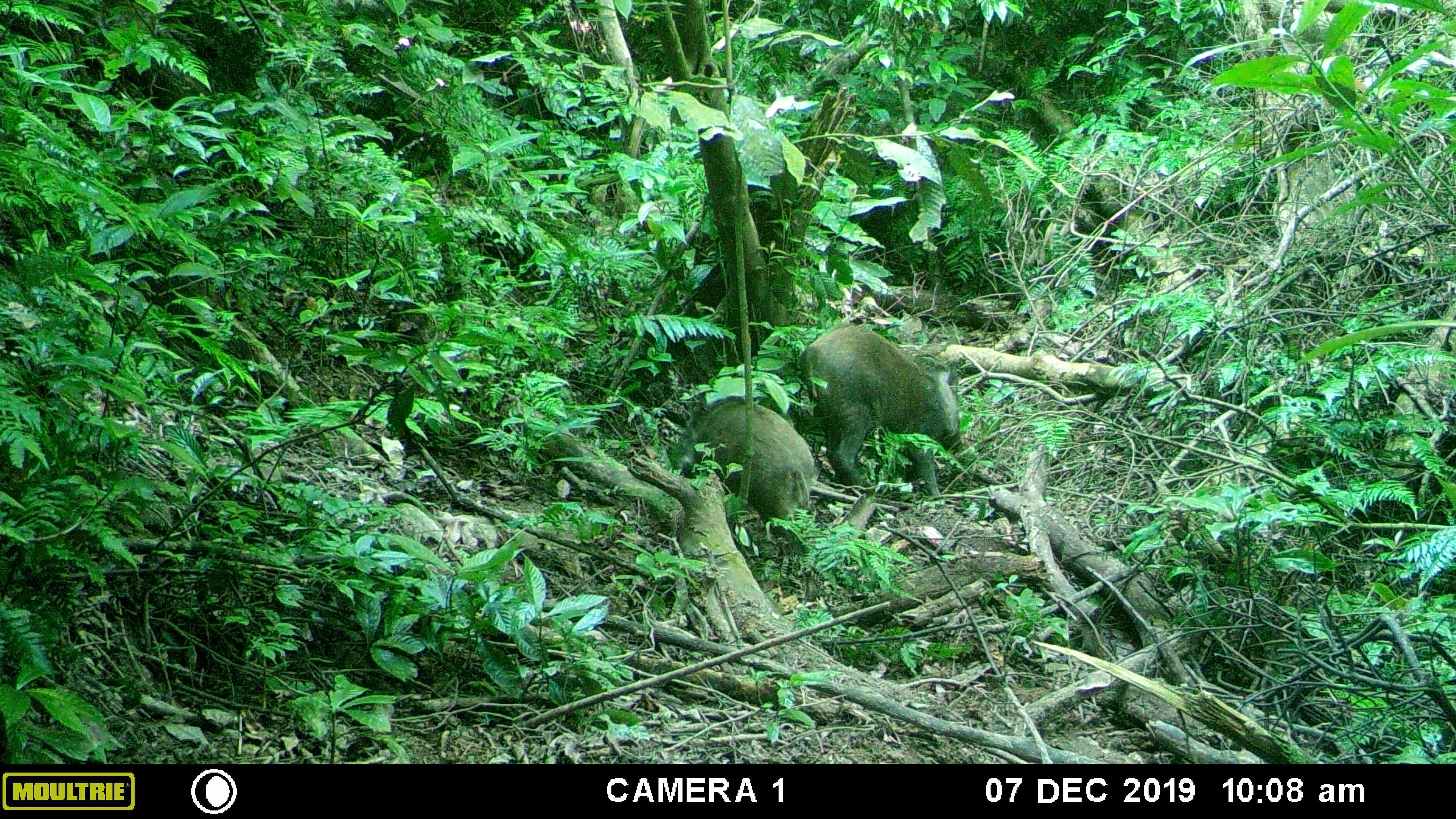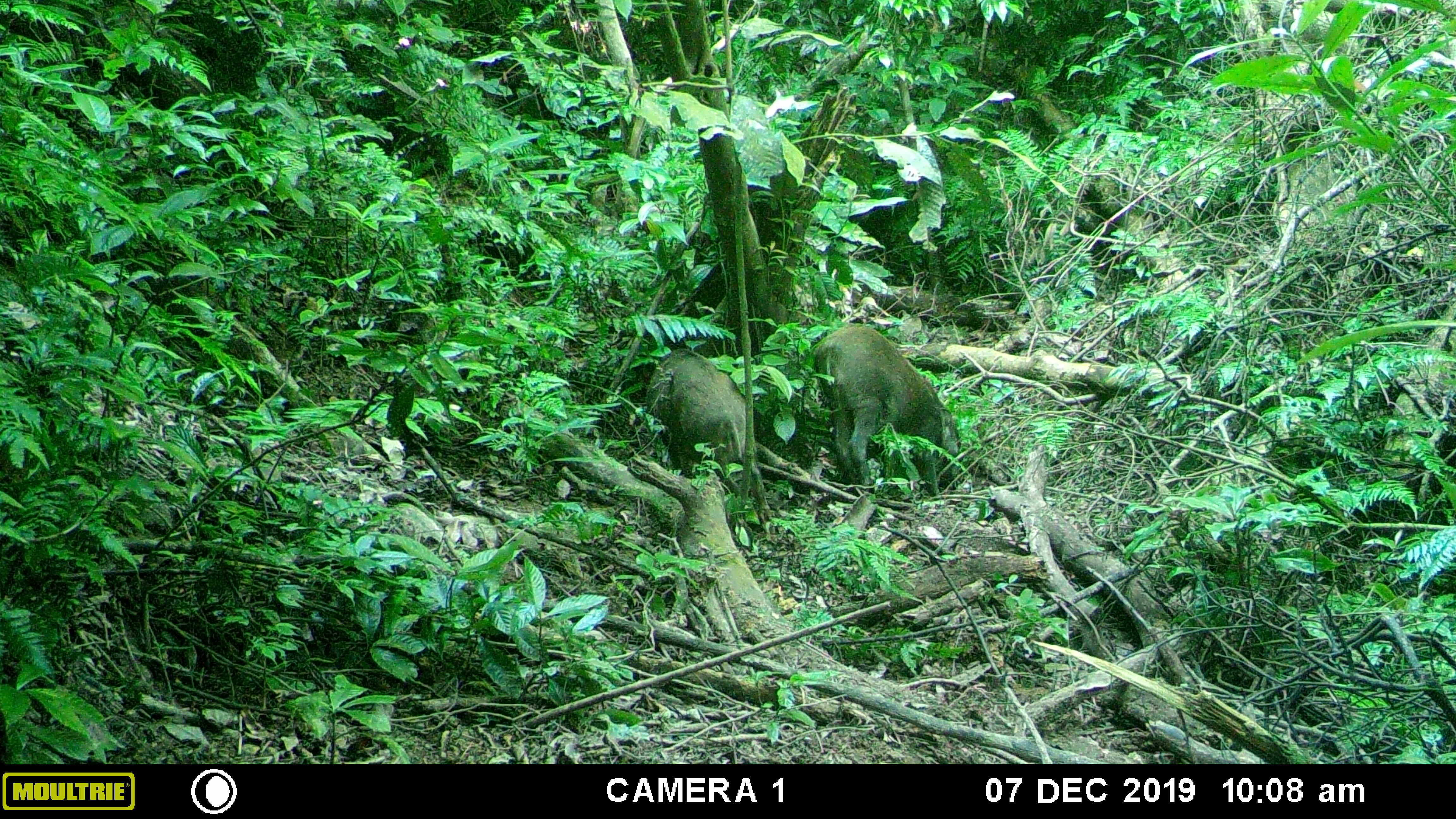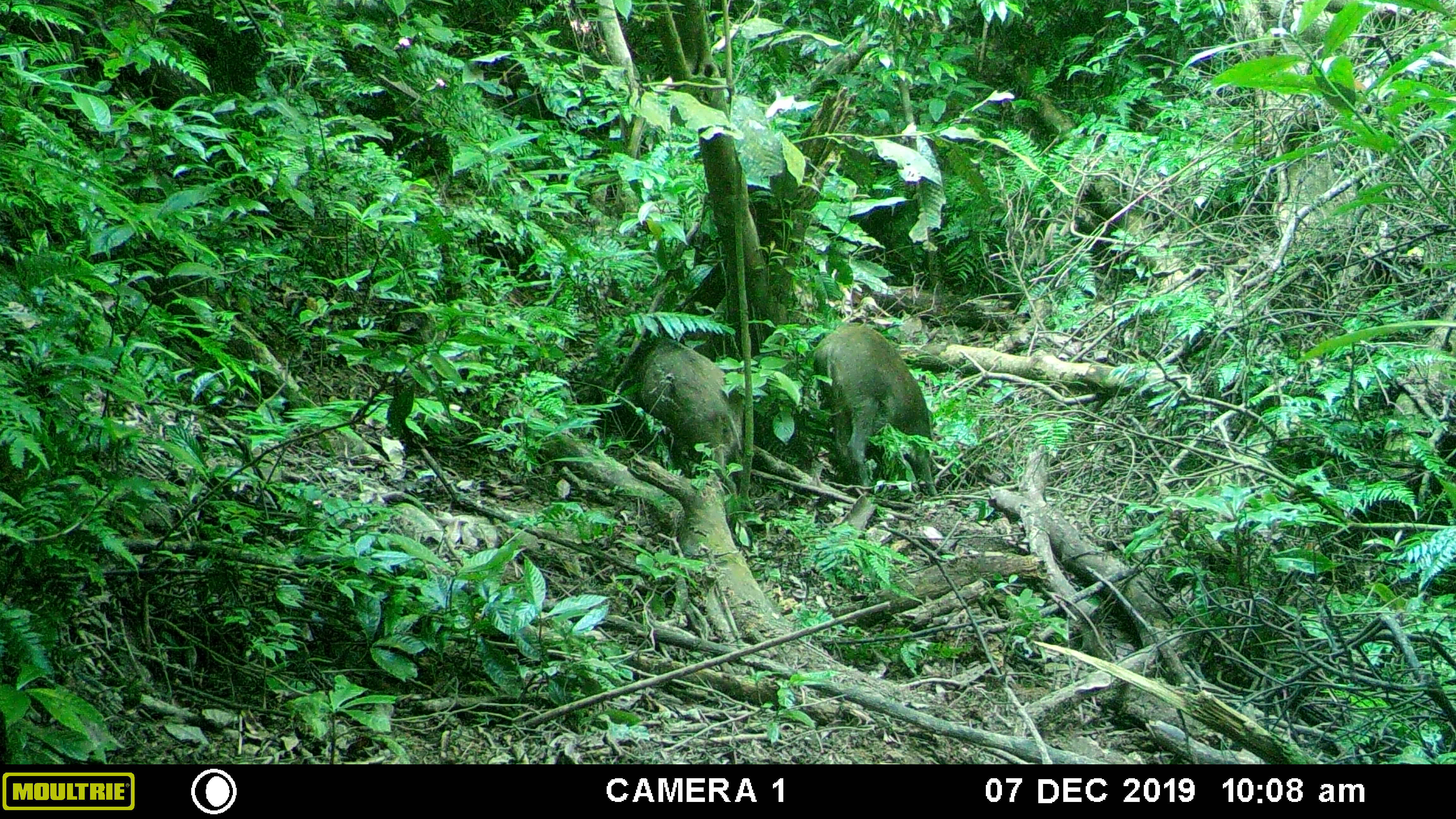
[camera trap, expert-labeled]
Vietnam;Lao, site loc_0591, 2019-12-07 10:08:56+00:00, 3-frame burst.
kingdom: Animalia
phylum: Chordata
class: Mammalia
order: Artiodactyla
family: Suidae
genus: Sus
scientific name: Sus scrofa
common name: eurasian wild pig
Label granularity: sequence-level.